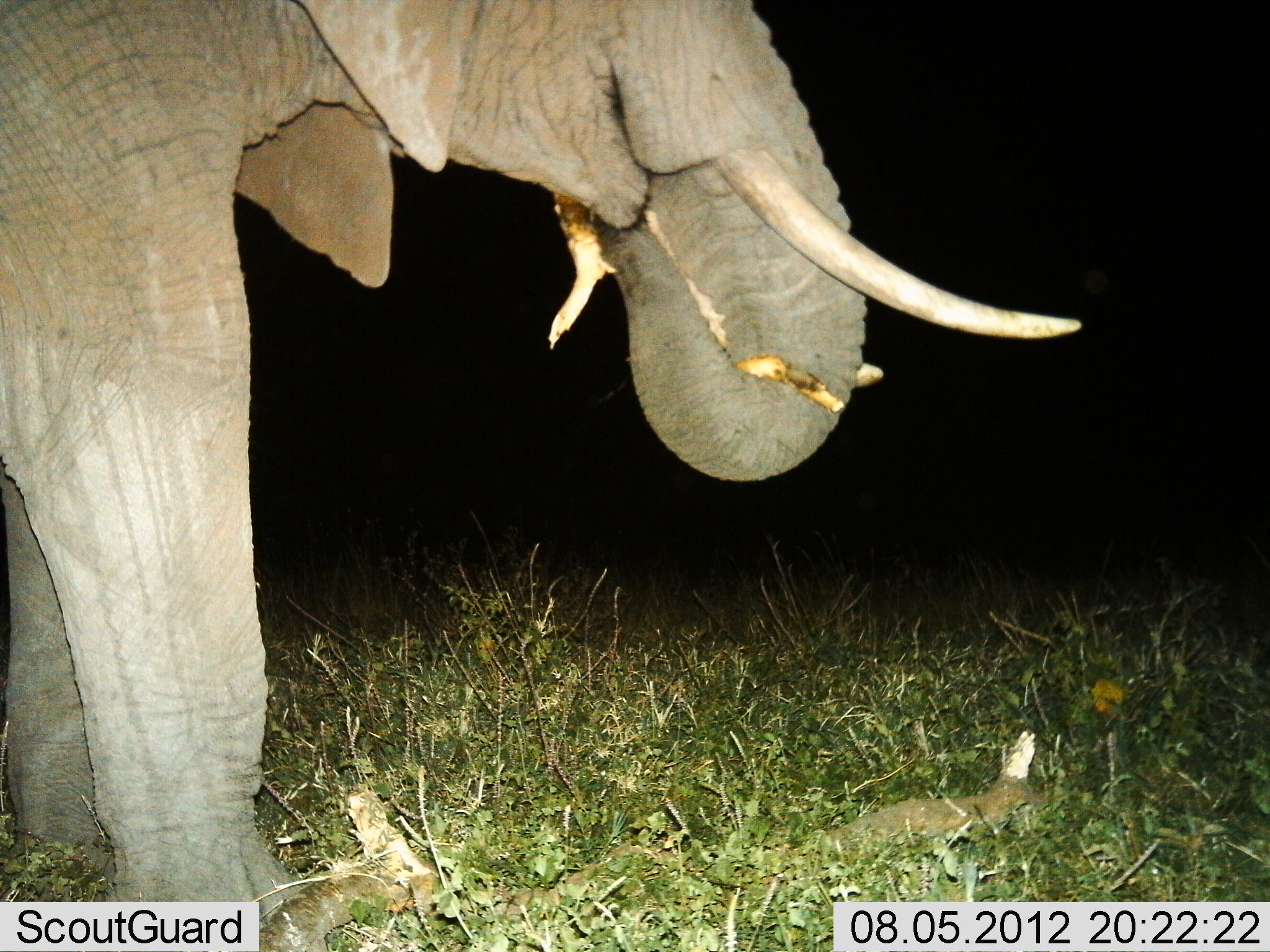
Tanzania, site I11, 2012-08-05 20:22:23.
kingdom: Animalia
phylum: Chordata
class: Mammalia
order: Proboscidea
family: Elephantidae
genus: Loxodonta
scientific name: Loxodonta africana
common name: african bush elephant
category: elephant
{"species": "elephant (african bush elephant) (Loxodonta africana)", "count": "1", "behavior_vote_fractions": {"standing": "50%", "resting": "0%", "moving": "0%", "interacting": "0%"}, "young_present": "0%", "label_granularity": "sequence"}